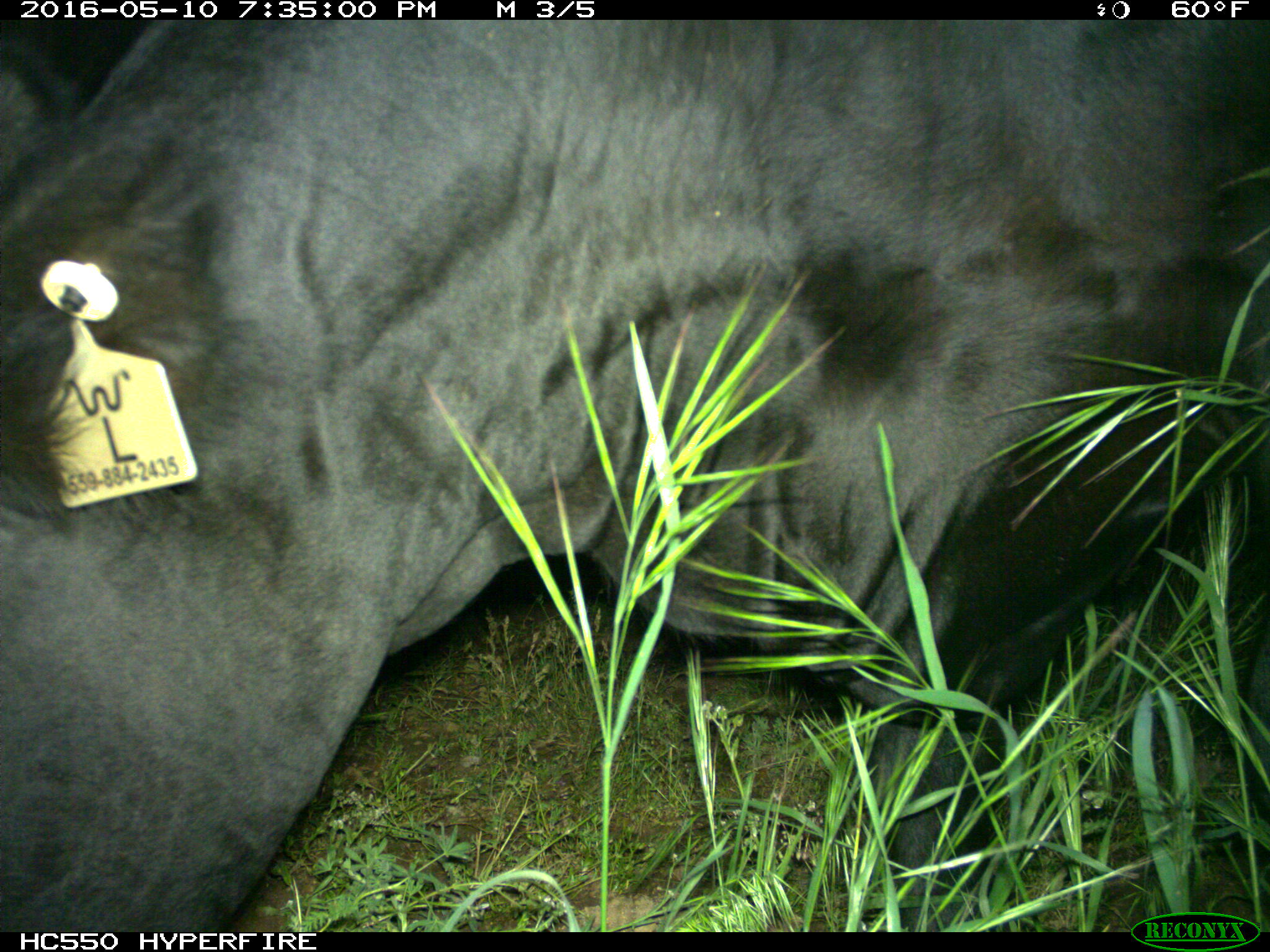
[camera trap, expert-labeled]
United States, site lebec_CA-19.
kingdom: Animalia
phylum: Chordata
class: Mammalia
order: Artiodactyla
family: Bovidae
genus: Bos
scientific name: Bos taurus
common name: domestic cow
Bos taurus (domestic cow).